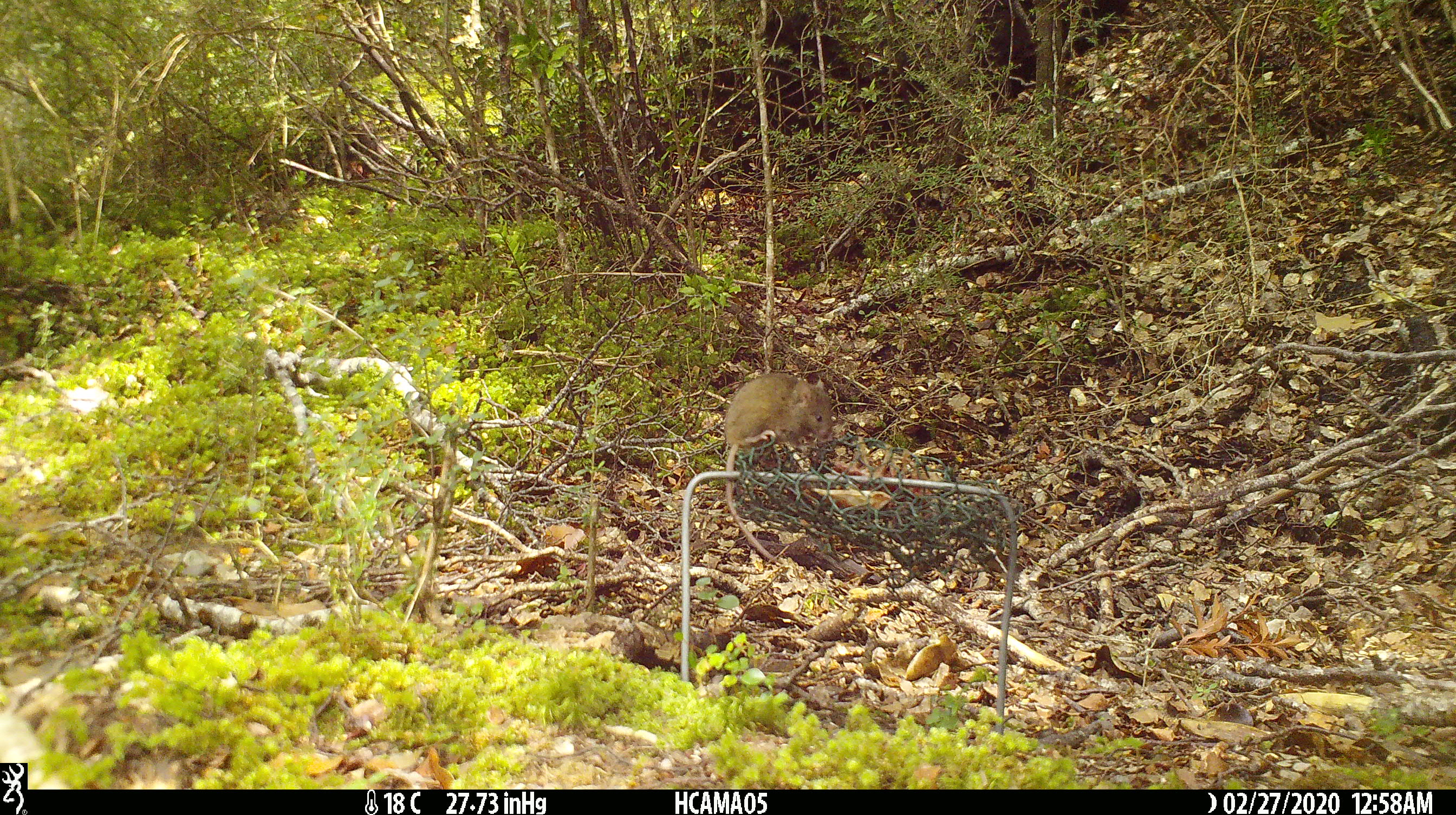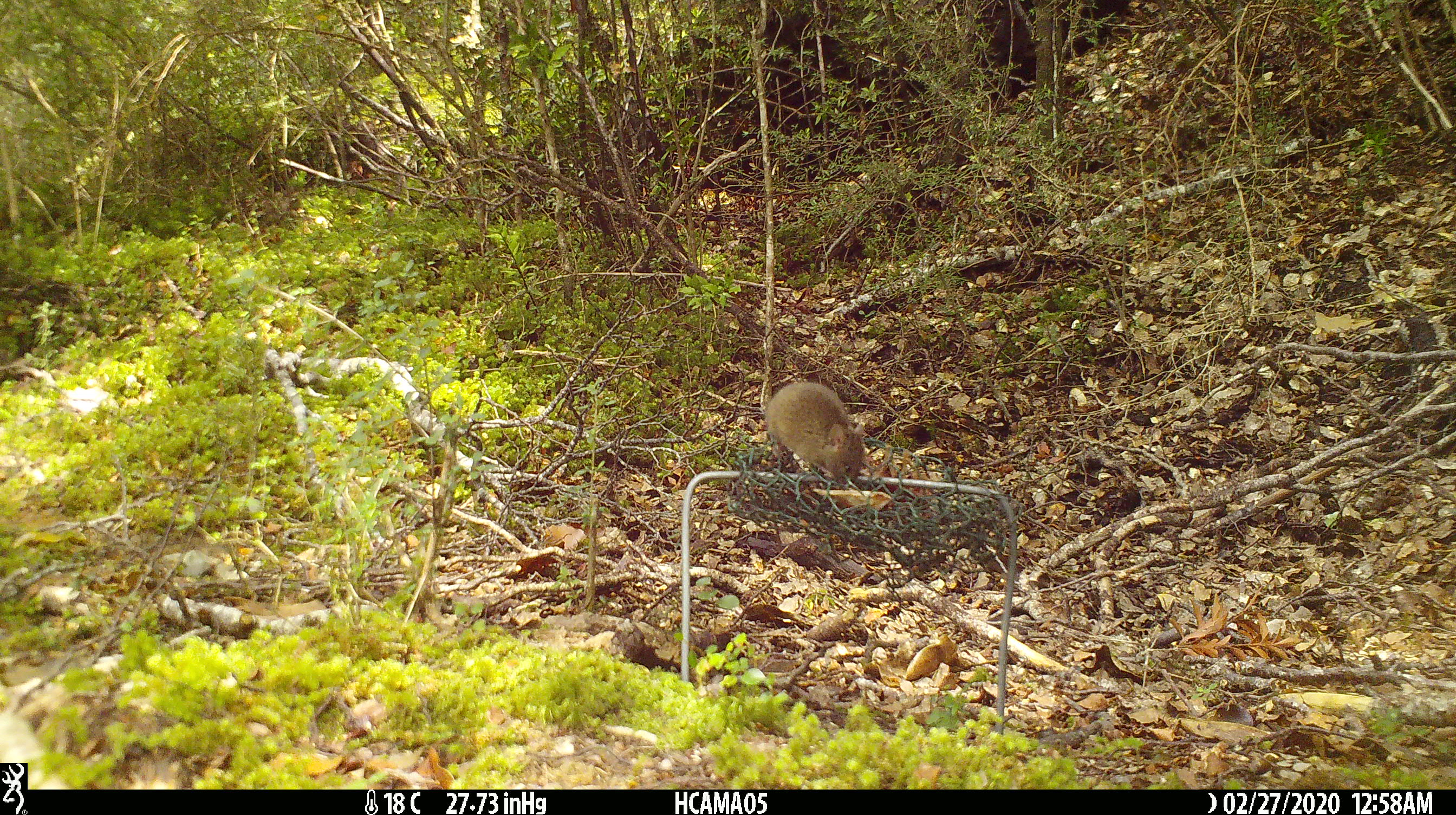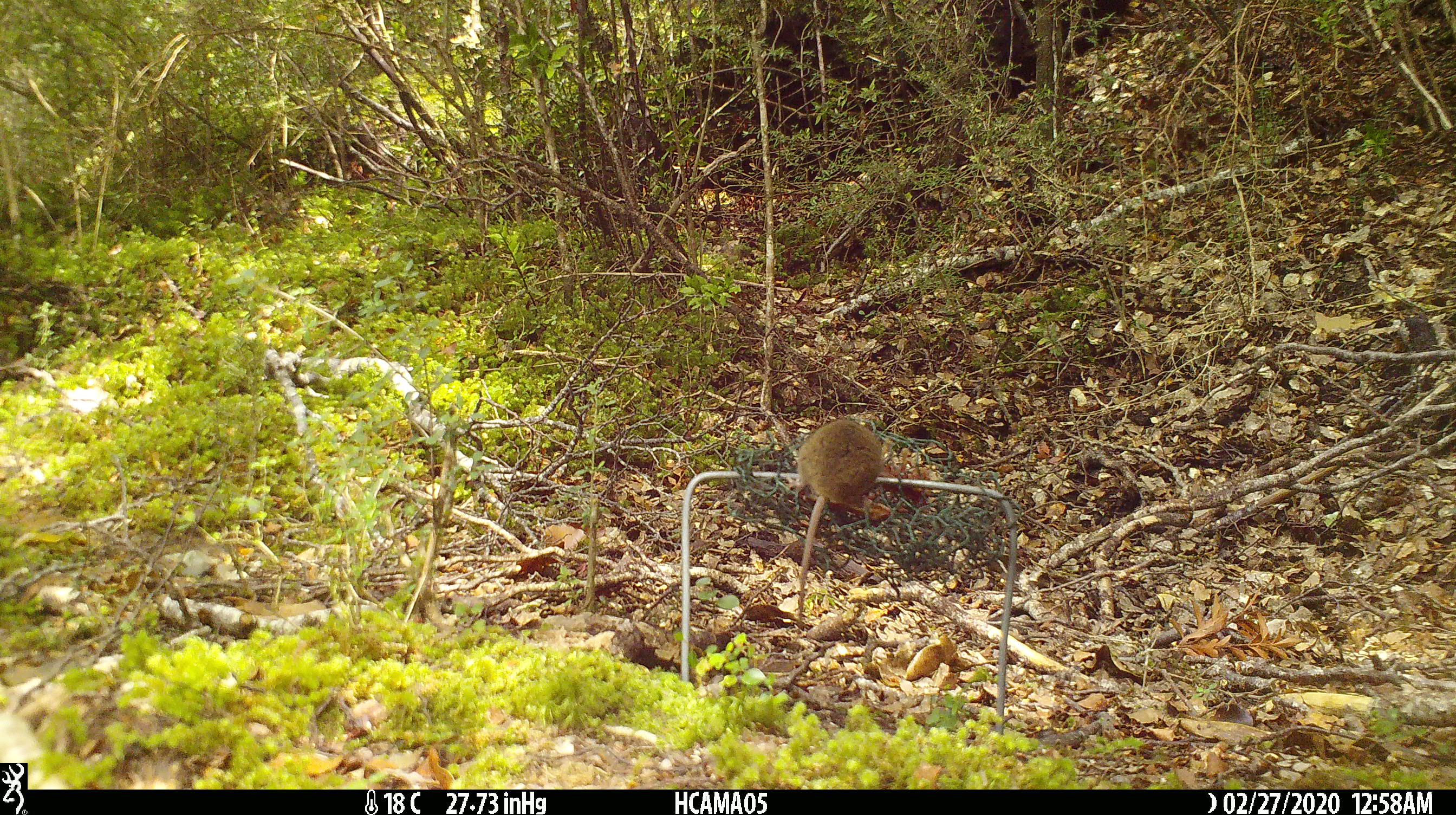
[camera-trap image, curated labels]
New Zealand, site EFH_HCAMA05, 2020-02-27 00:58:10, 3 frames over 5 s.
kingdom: Animalia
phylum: Chordata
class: Mammalia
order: Rodentia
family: Muridae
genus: Mus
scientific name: Mus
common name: mouse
Mouse (Mus).